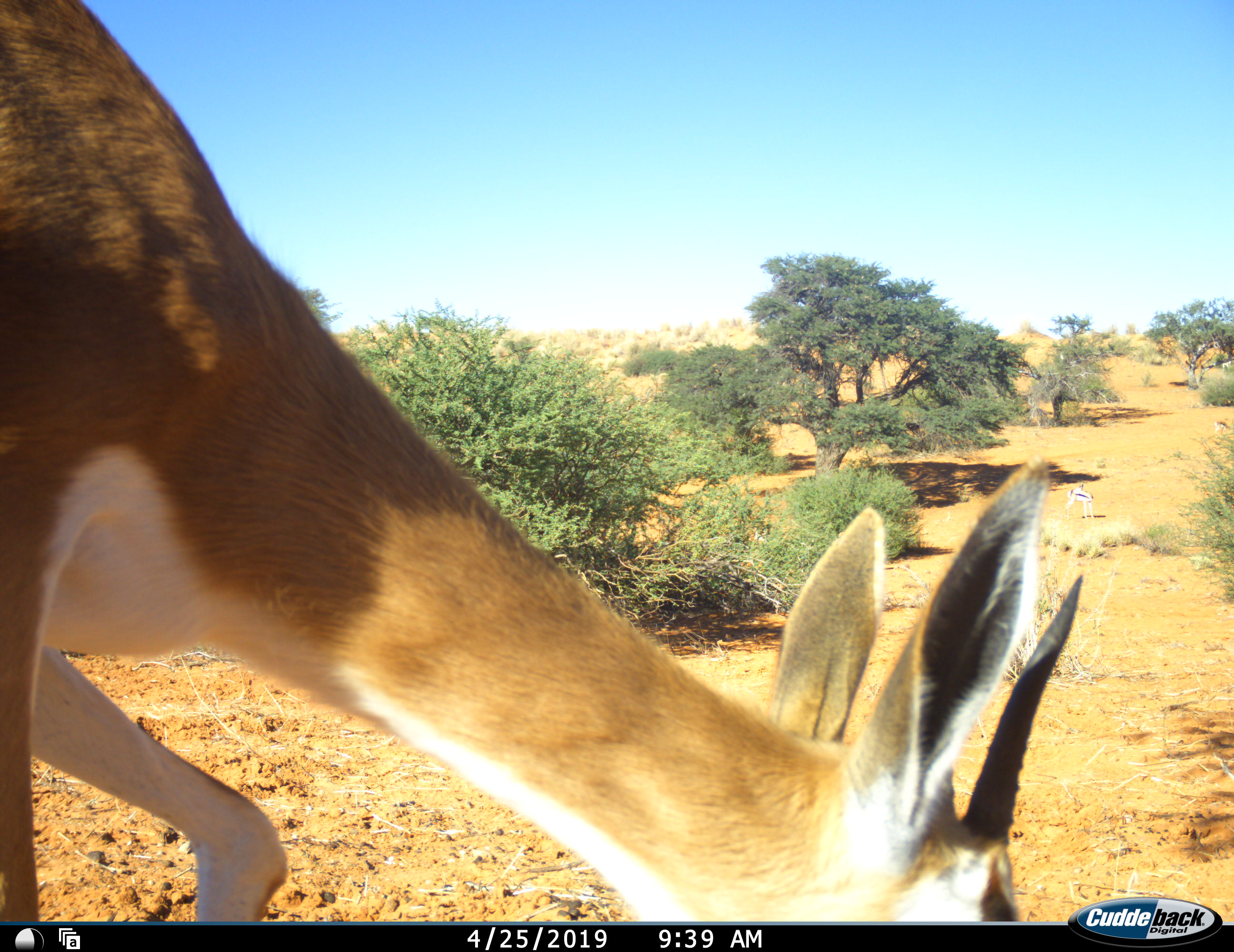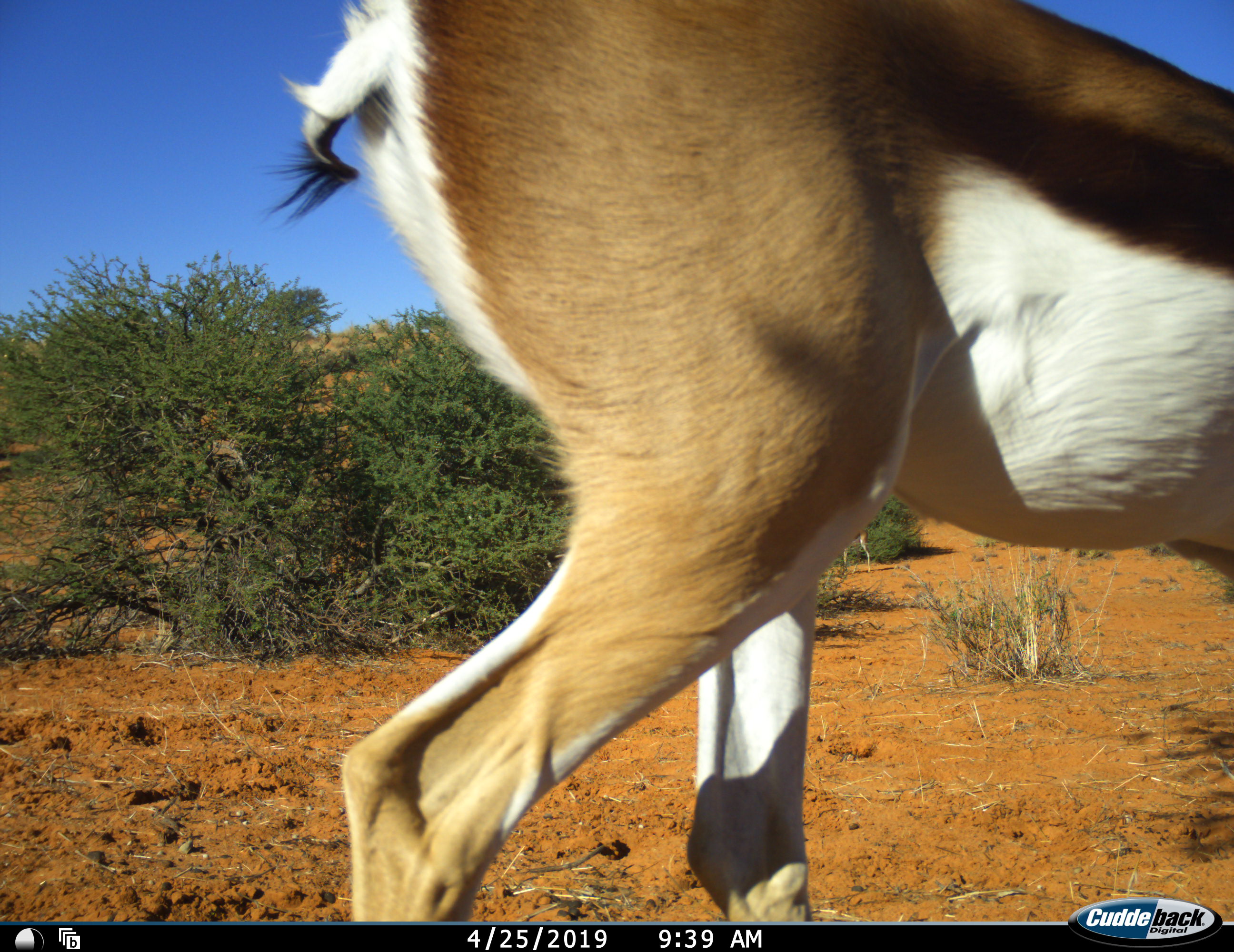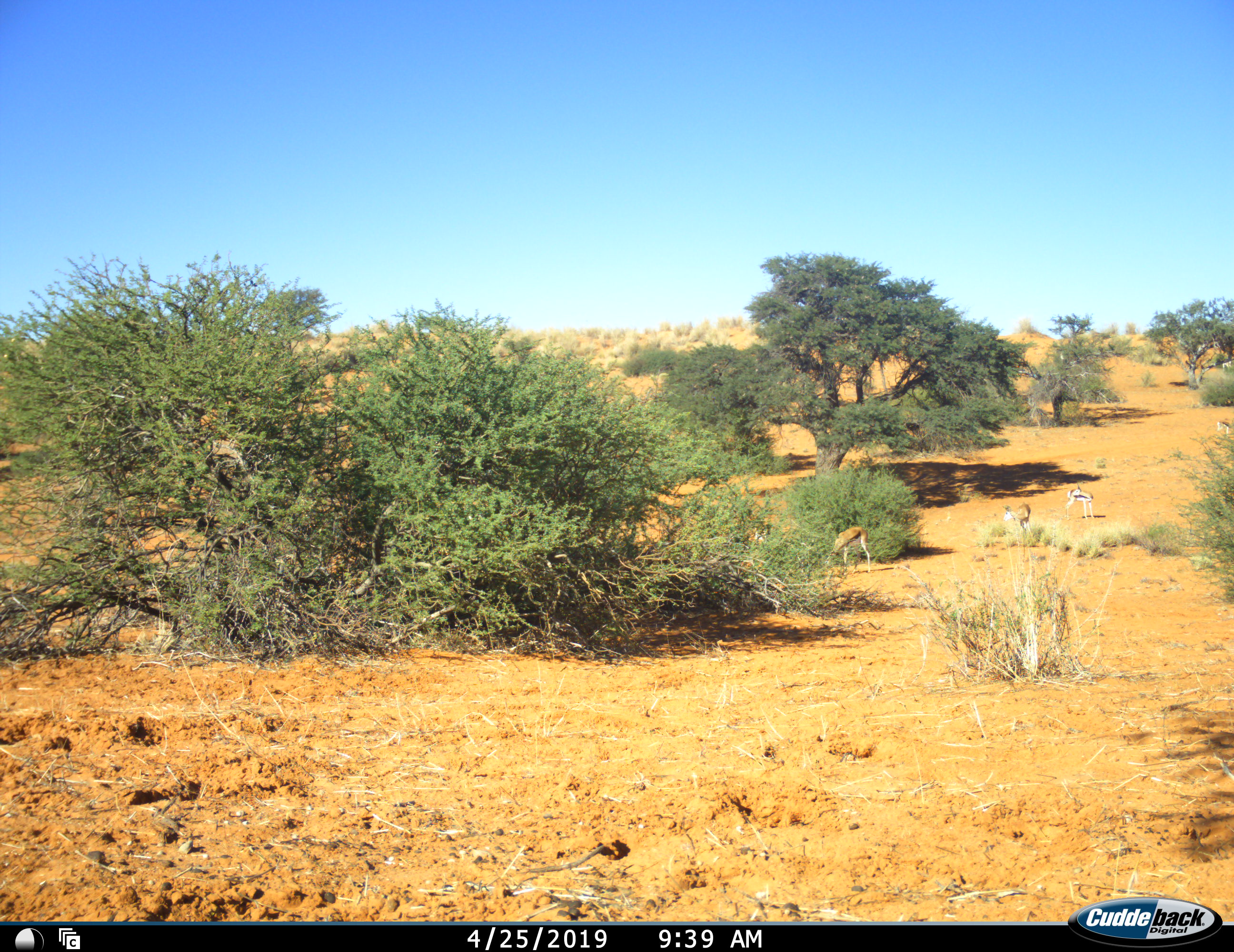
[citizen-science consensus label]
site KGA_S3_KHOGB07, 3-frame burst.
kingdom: Animalia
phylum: Chordata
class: Mammalia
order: Artiodactyla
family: Bovidae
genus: Antidorcas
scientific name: Antidorcas marsupialis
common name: springbok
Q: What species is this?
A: Springbok (Antidorcas marsupialis).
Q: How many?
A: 2.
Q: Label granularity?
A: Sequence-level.